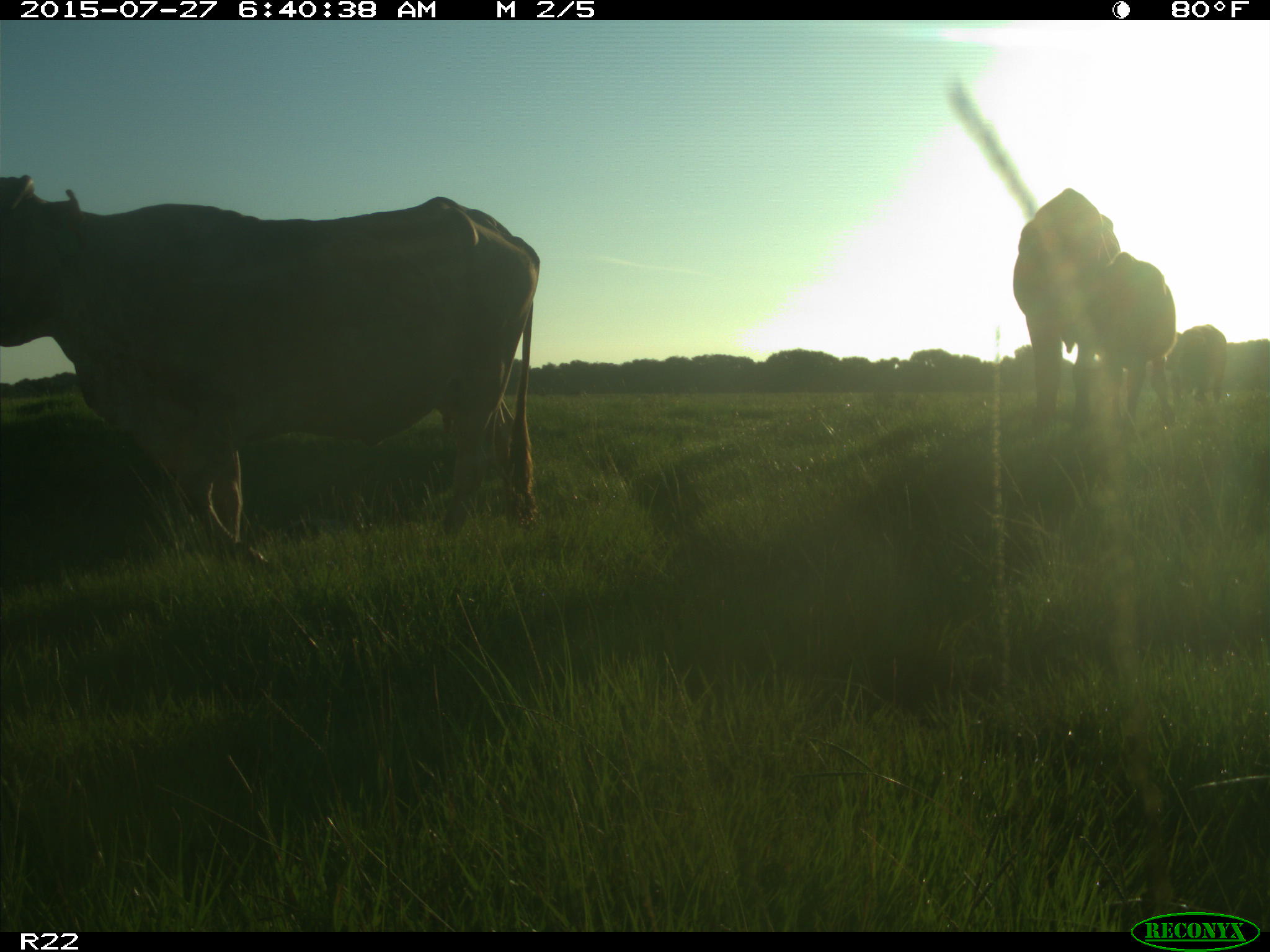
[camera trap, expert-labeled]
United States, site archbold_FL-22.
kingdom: Animalia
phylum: Chordata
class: Mammalia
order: Artiodactyla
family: Bovidae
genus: Bos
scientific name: Bos taurus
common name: domestic cow